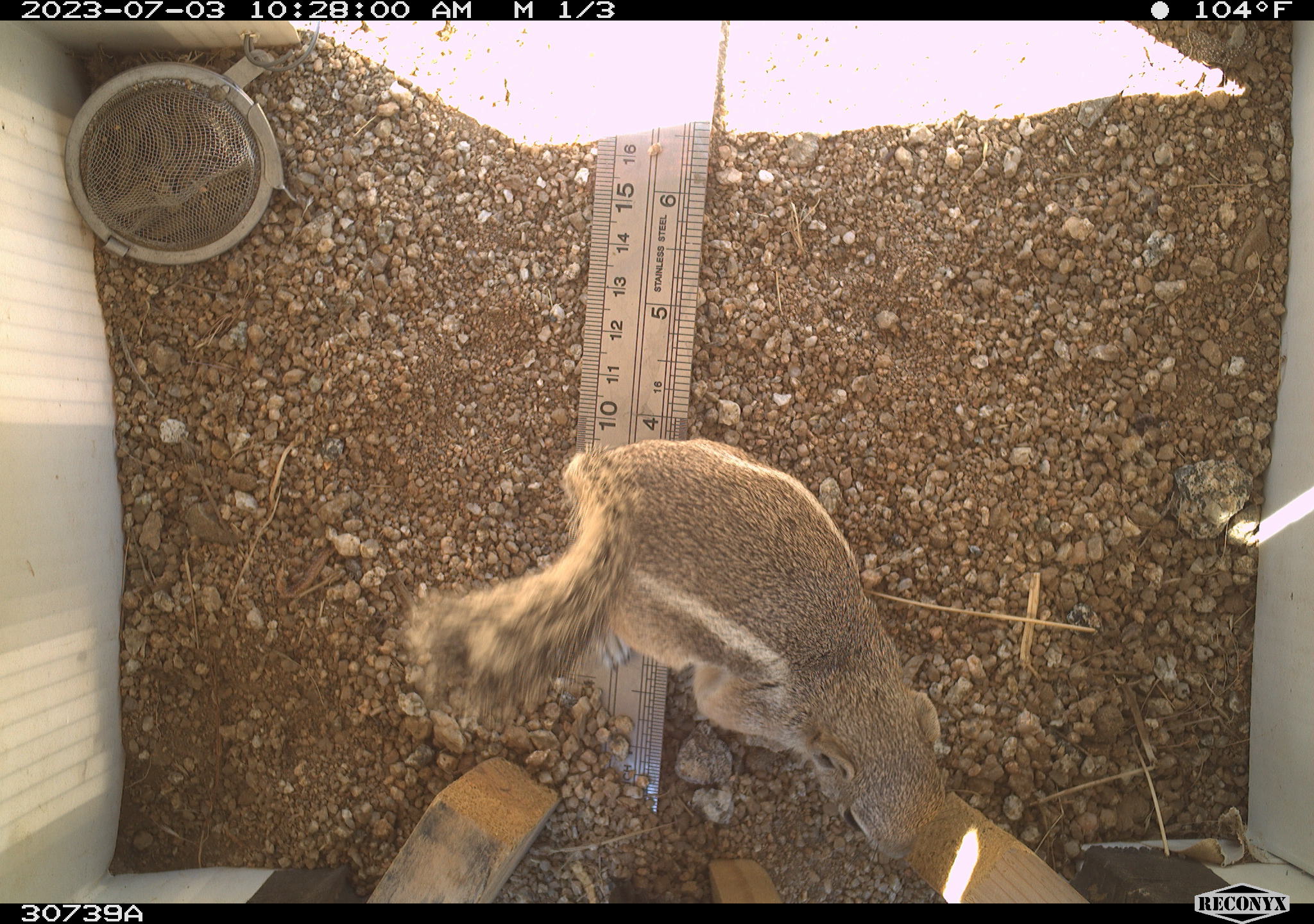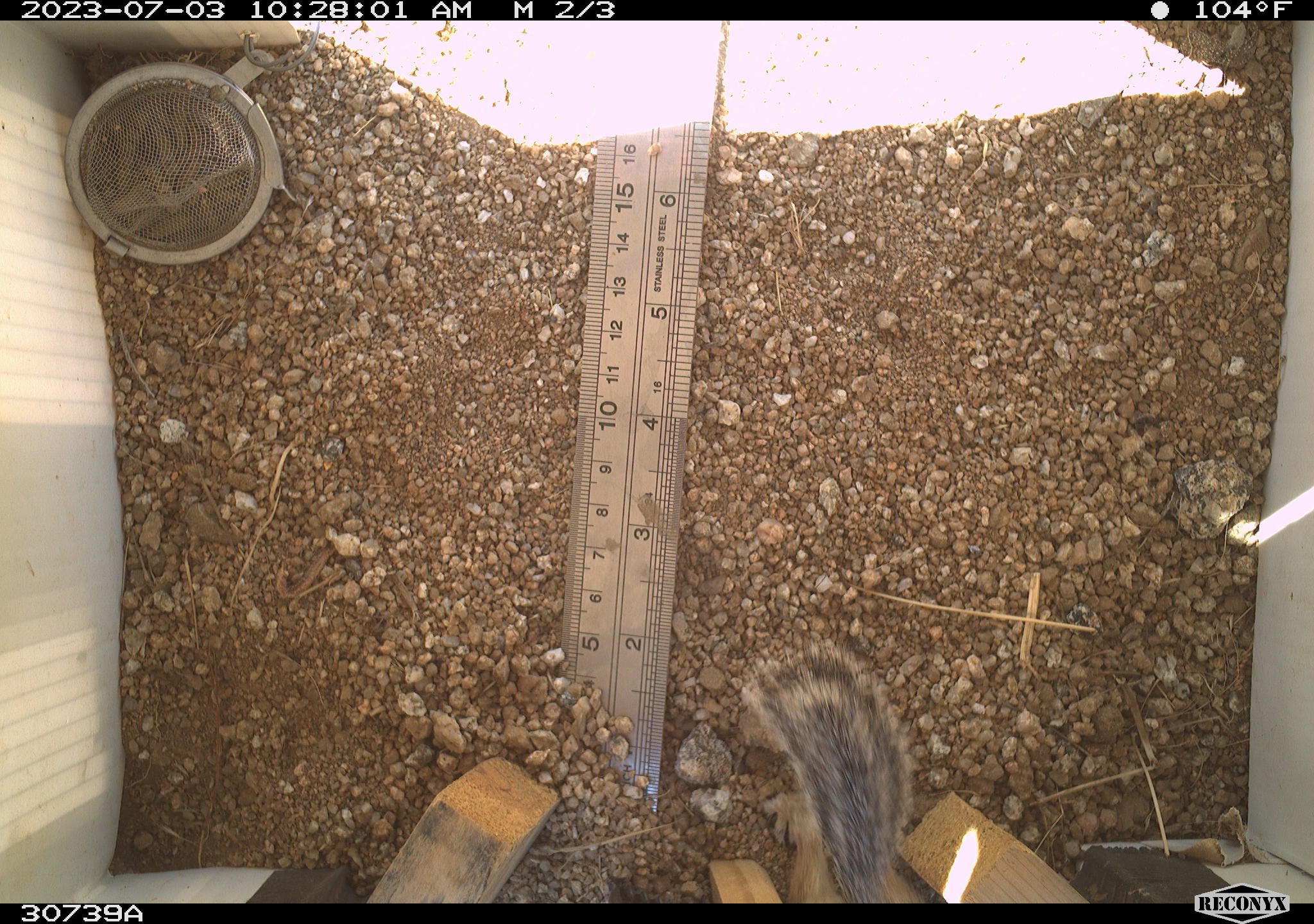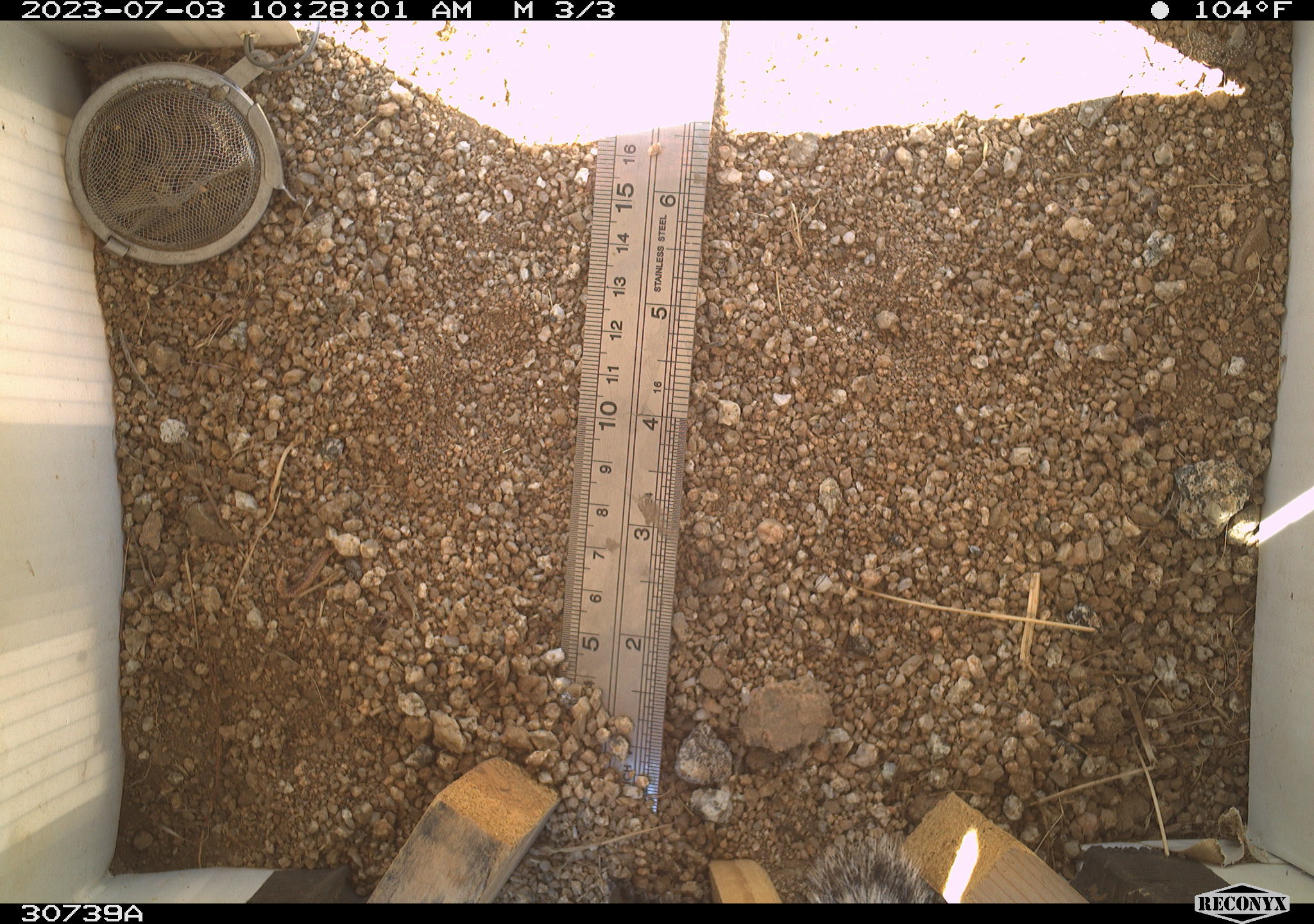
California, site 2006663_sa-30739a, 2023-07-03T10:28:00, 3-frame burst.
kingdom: Animalia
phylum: Chordata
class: Mammalia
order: Rodentia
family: Sciuridae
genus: Ammospermophilus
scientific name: Ammospermophilus leucurus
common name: white-tailed antelope squirrel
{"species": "white-tailed antelope squirrel (Ammospermophilus leucurus)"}